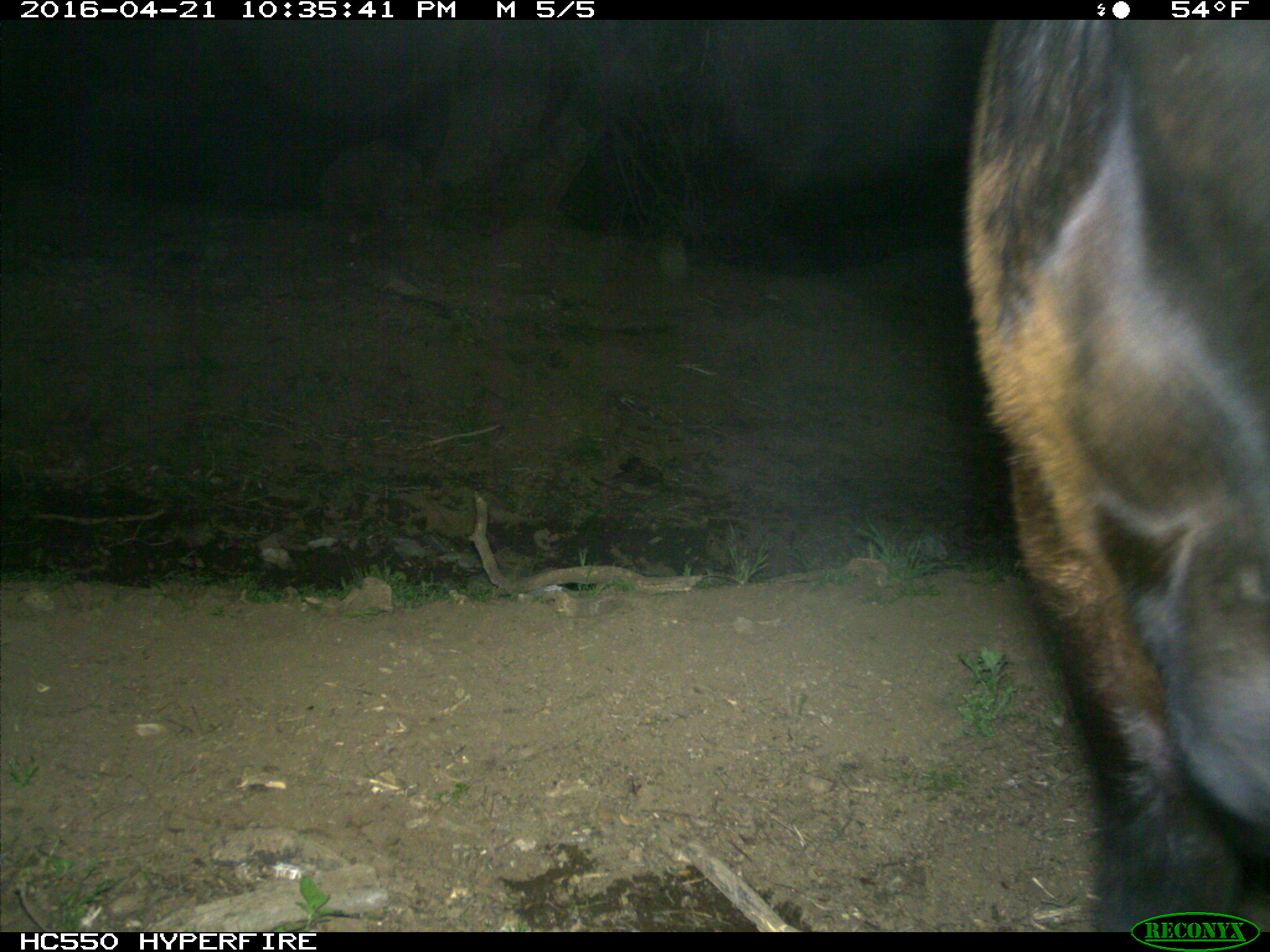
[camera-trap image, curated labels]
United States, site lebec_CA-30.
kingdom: Animalia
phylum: Chordata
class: Mammalia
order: Artiodactyla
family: Bovidae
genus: Bos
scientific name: Bos taurus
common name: domestic cow